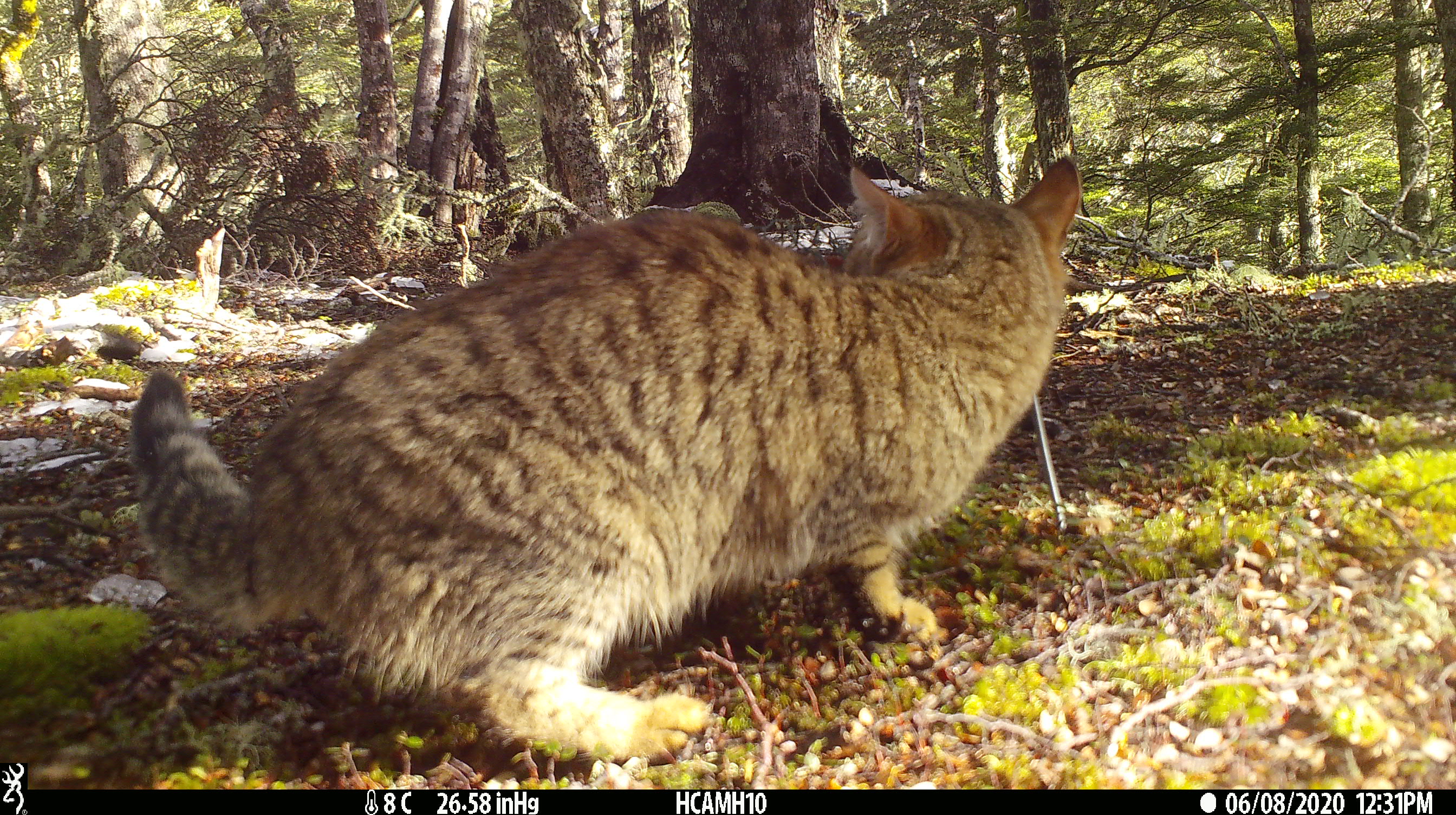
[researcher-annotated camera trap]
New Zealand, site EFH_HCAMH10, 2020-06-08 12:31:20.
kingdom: Animalia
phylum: Chordata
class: Mammalia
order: Carnivora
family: Felidae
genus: Felis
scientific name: Felis catus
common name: domestic cat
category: cat